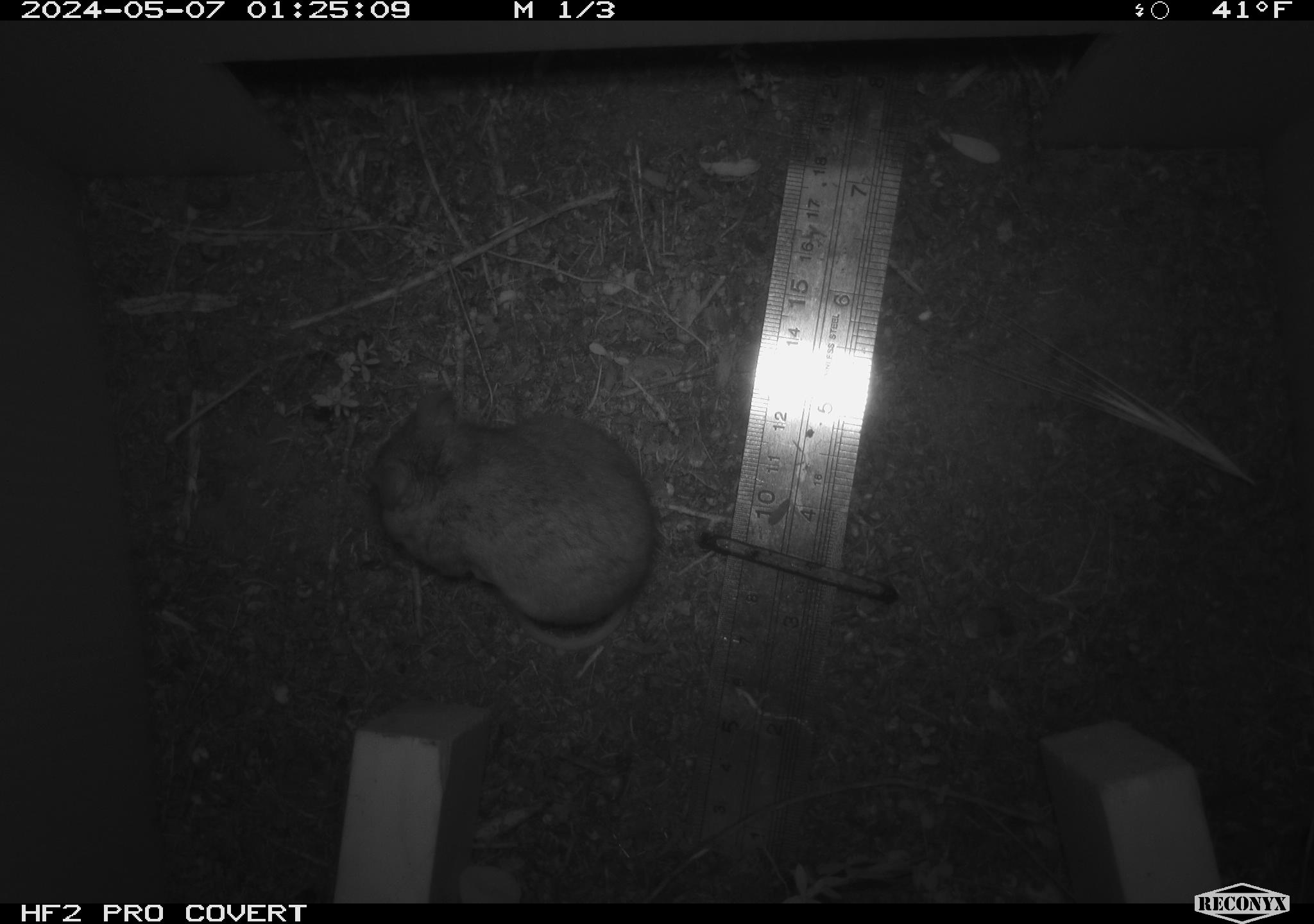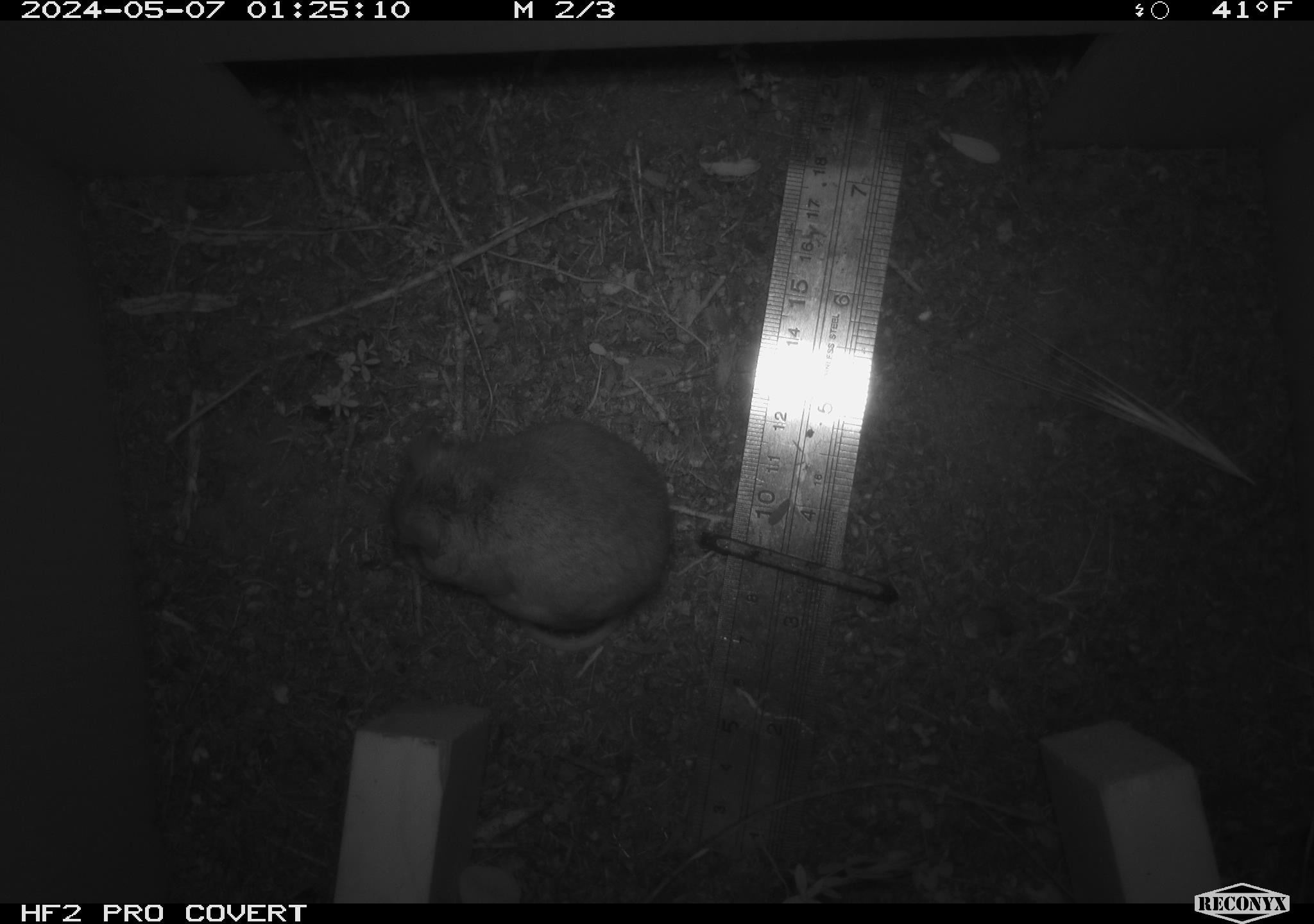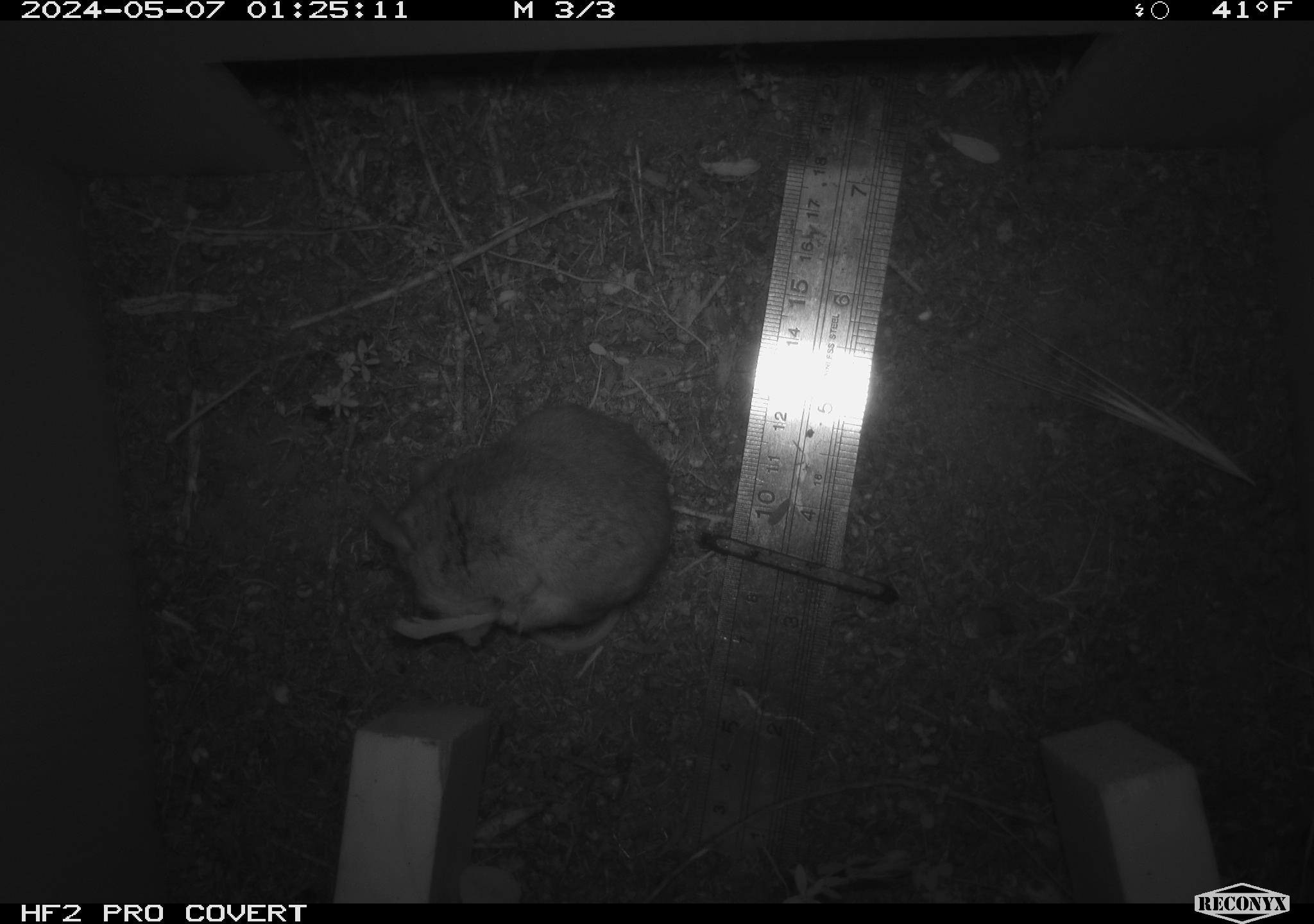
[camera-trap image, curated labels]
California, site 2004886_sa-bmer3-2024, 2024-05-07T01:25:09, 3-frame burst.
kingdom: Animalia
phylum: Chordata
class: Mammalia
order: Rodentia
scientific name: Rodentia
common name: mouse species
Mouse species (Rodentia).